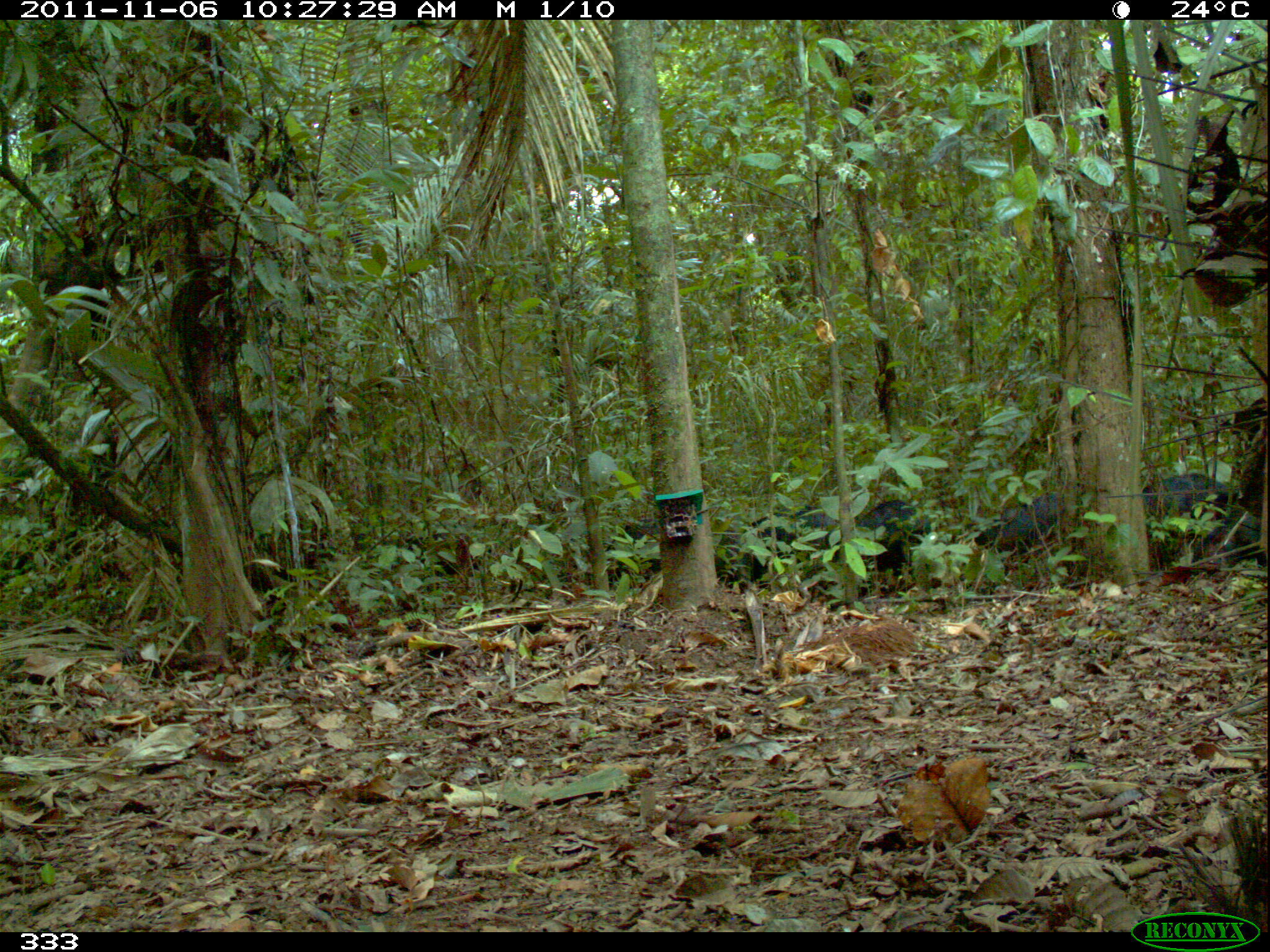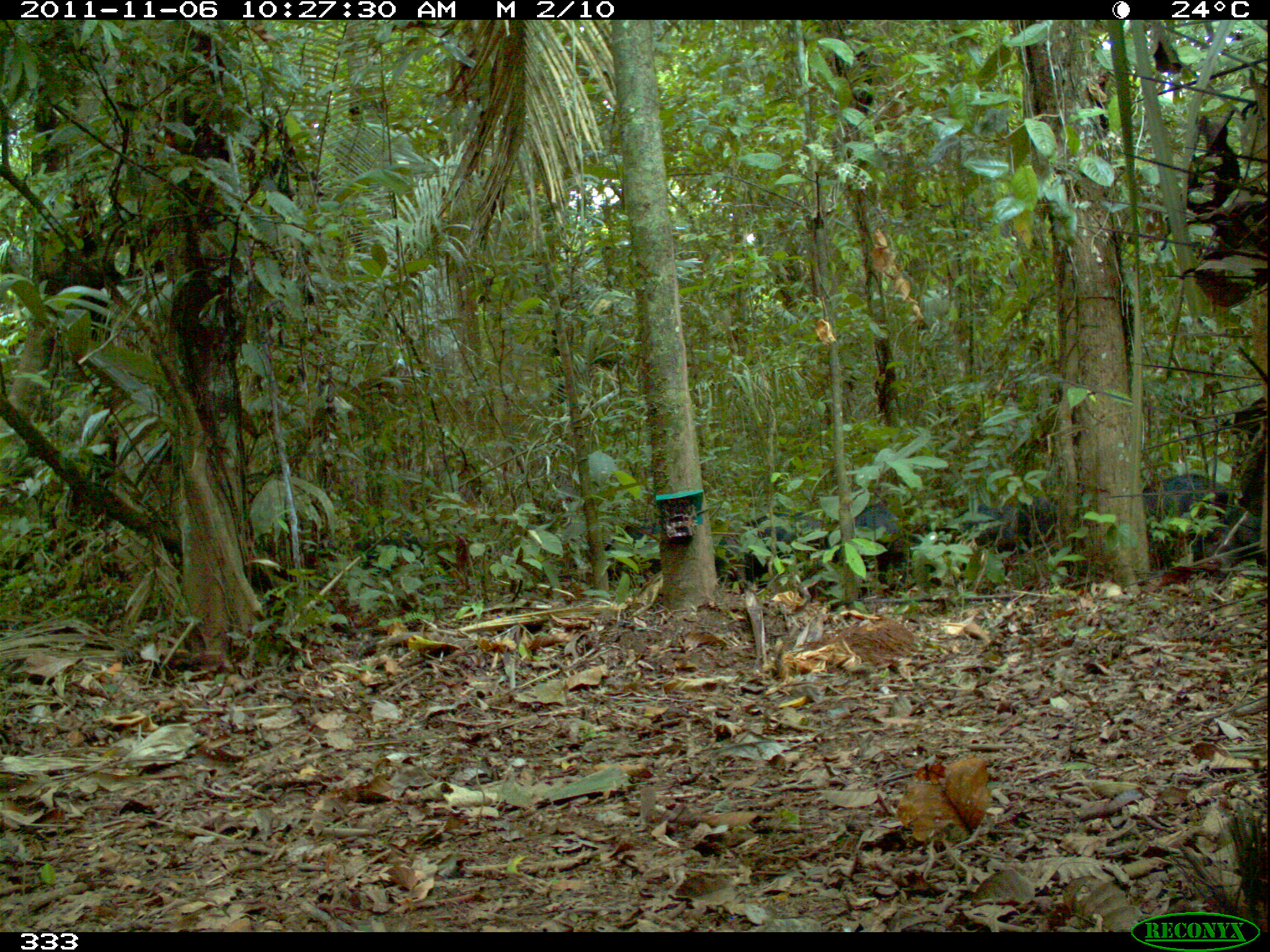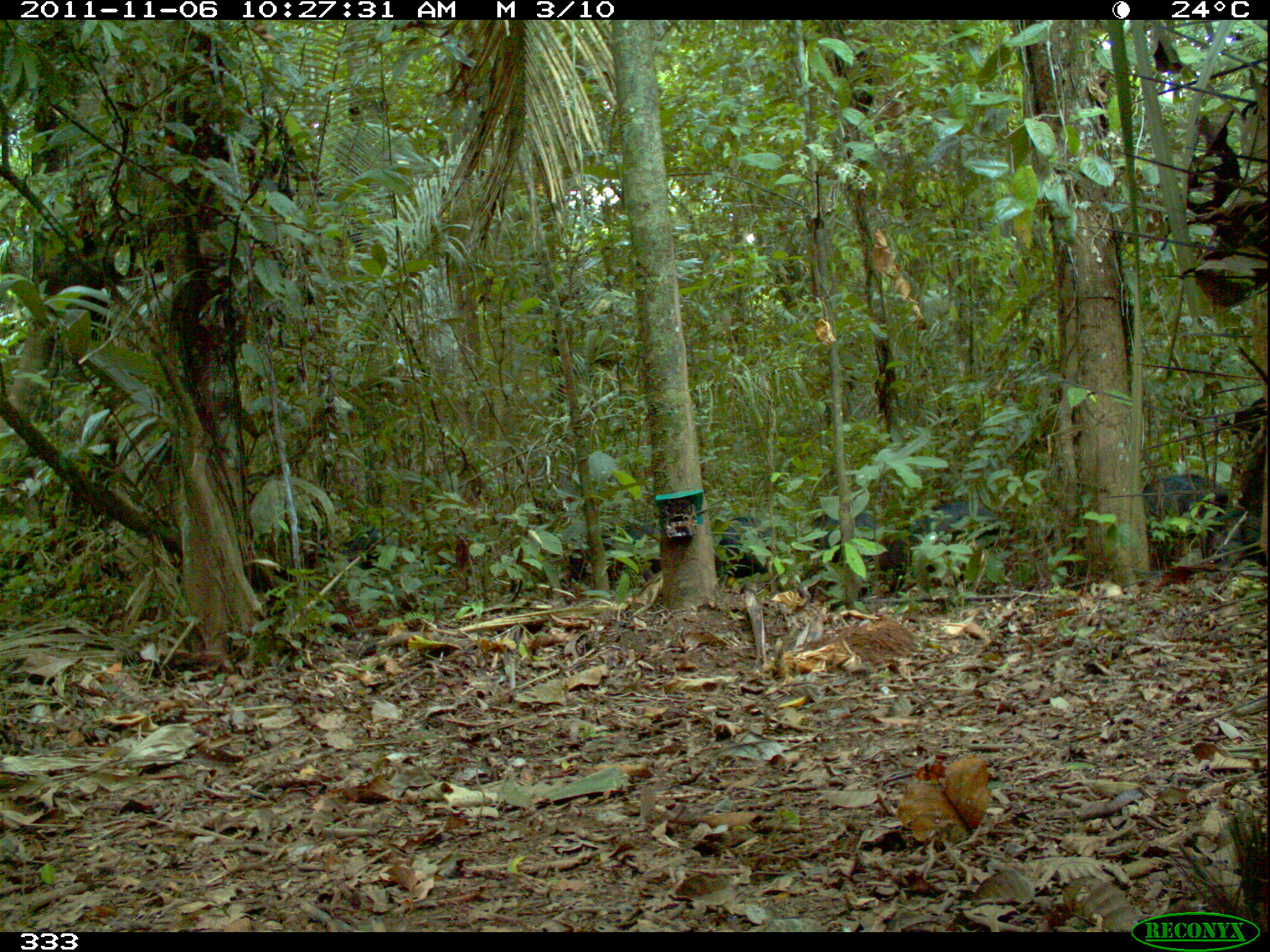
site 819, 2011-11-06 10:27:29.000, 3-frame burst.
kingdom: Animalia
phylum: Chordata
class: Mammalia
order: Artiodactyla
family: Tayassuidae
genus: Tayassu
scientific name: Tayassu pecari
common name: white-lipped peccary